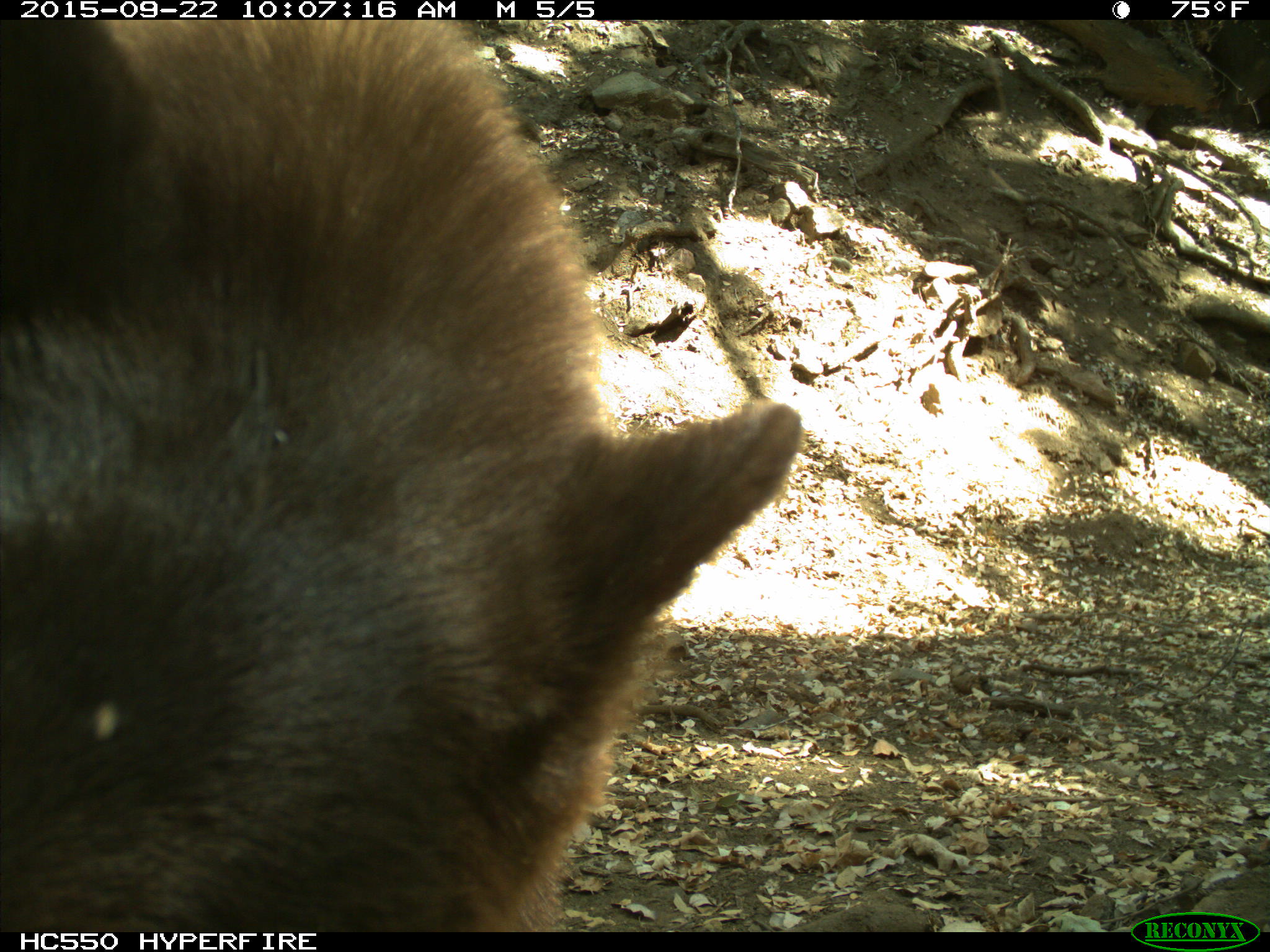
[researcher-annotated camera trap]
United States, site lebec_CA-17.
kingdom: Animalia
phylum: Chordata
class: Mammalia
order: Carnivora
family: Ursidae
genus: Ursus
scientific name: Ursus americanus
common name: american black bear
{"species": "Ursus americanus (american black bear)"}